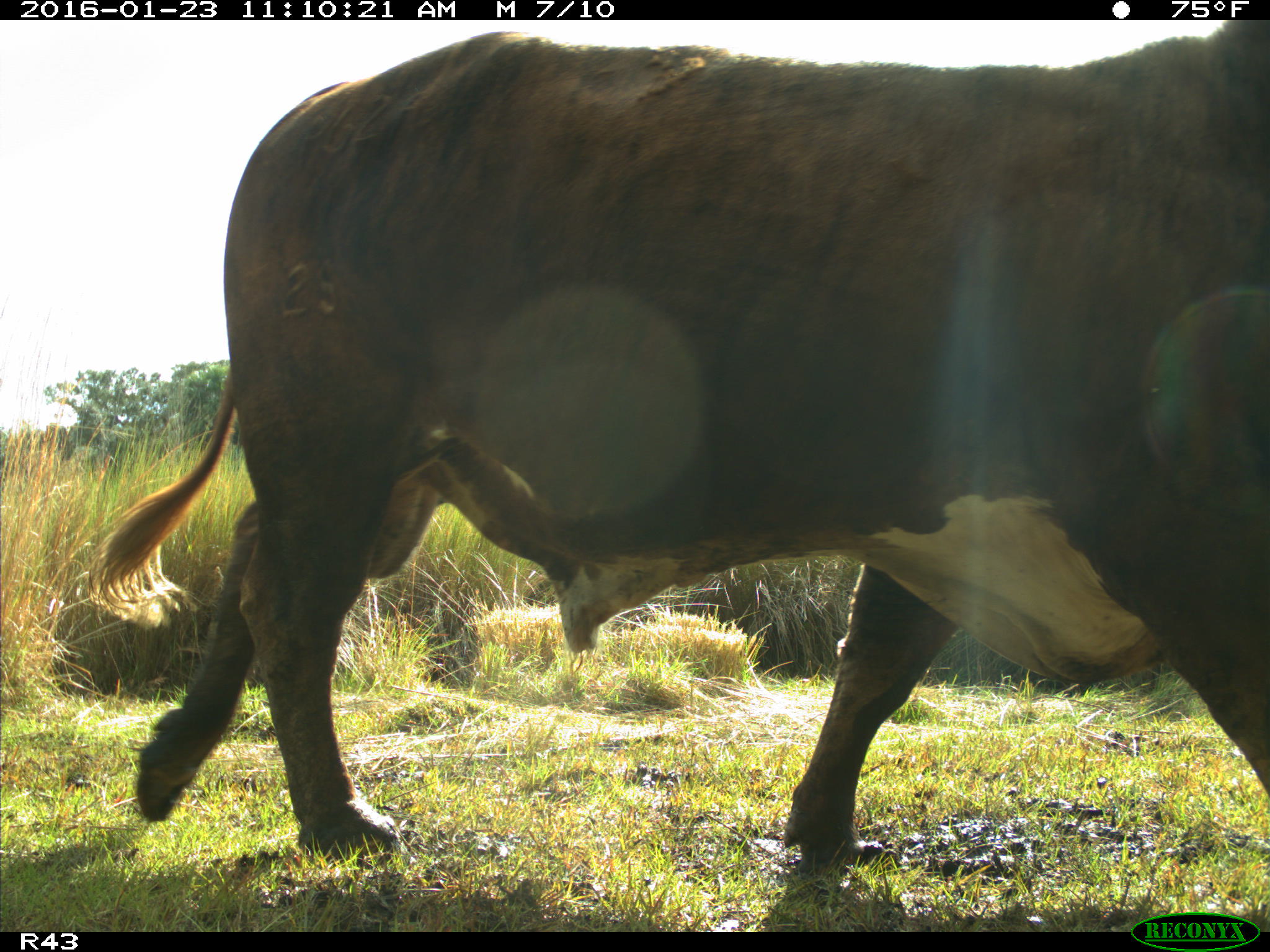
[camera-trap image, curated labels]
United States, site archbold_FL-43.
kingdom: Animalia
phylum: Chordata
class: Mammalia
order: Artiodactyla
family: Bovidae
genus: Bos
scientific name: Bos taurus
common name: domestic cow